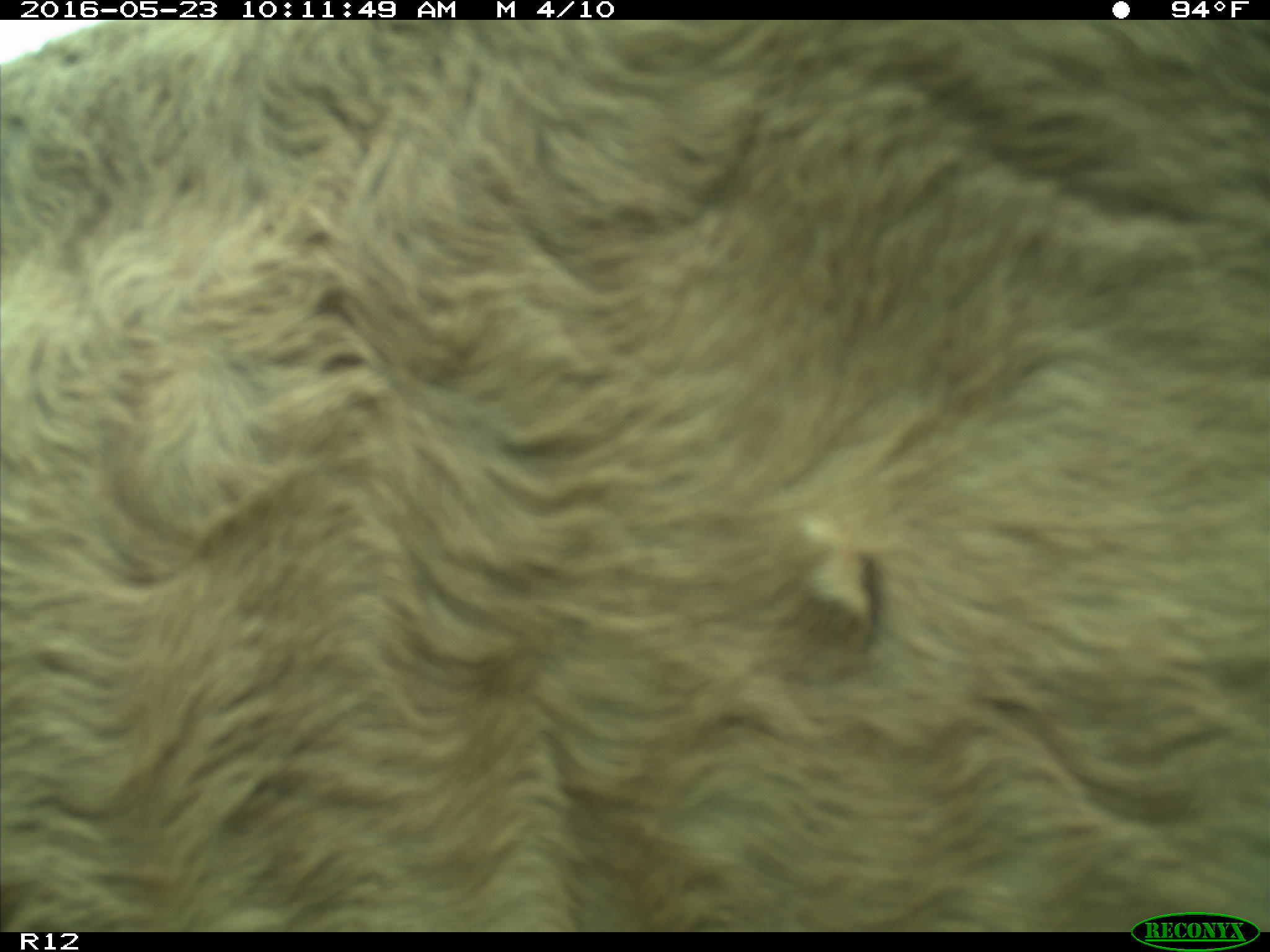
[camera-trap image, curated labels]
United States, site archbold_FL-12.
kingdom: Animalia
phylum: Chordata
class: Mammalia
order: Artiodactyla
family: Bovidae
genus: Bos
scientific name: Bos taurus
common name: domestic cow